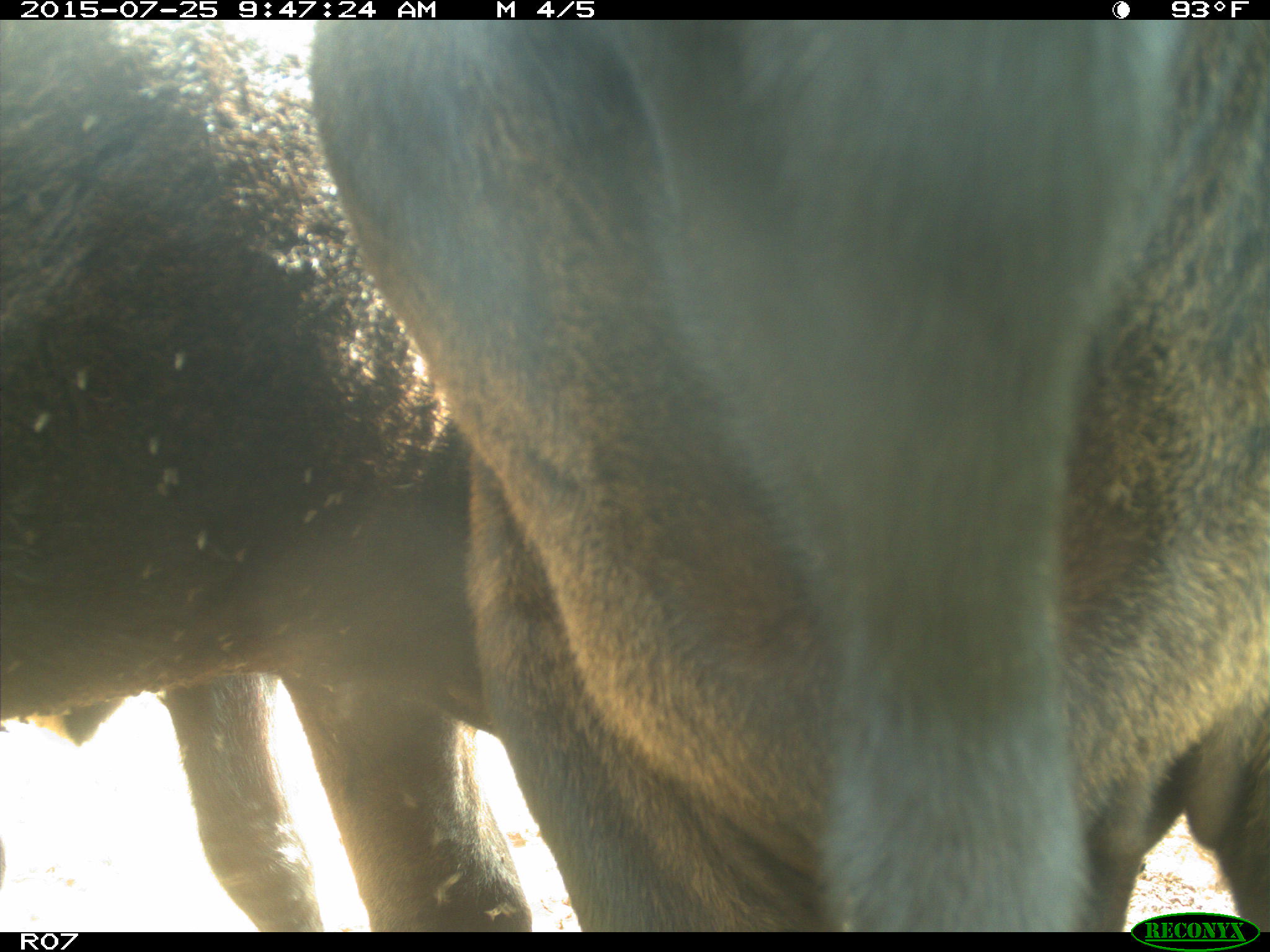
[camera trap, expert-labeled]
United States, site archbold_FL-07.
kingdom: Animalia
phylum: Chordata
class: Mammalia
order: Artiodactyla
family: Bovidae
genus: Bos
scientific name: Bos taurus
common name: domestic cow